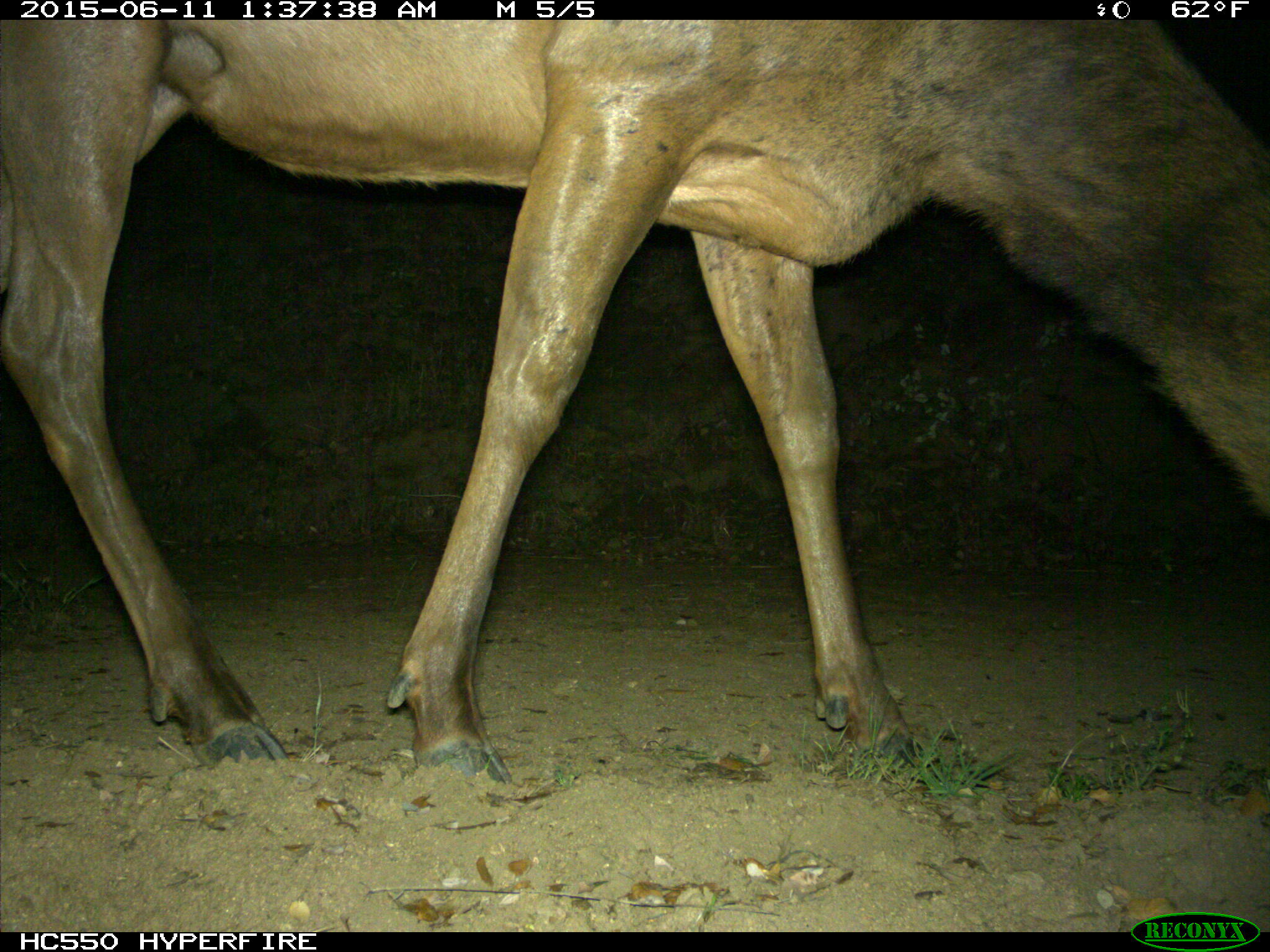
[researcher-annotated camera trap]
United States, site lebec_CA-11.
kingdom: Animalia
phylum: Chordata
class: Mammalia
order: Artiodactyla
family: Cervidae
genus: Cervus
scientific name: Cervus canadensis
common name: elk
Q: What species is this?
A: Cervus canadensis (elk).